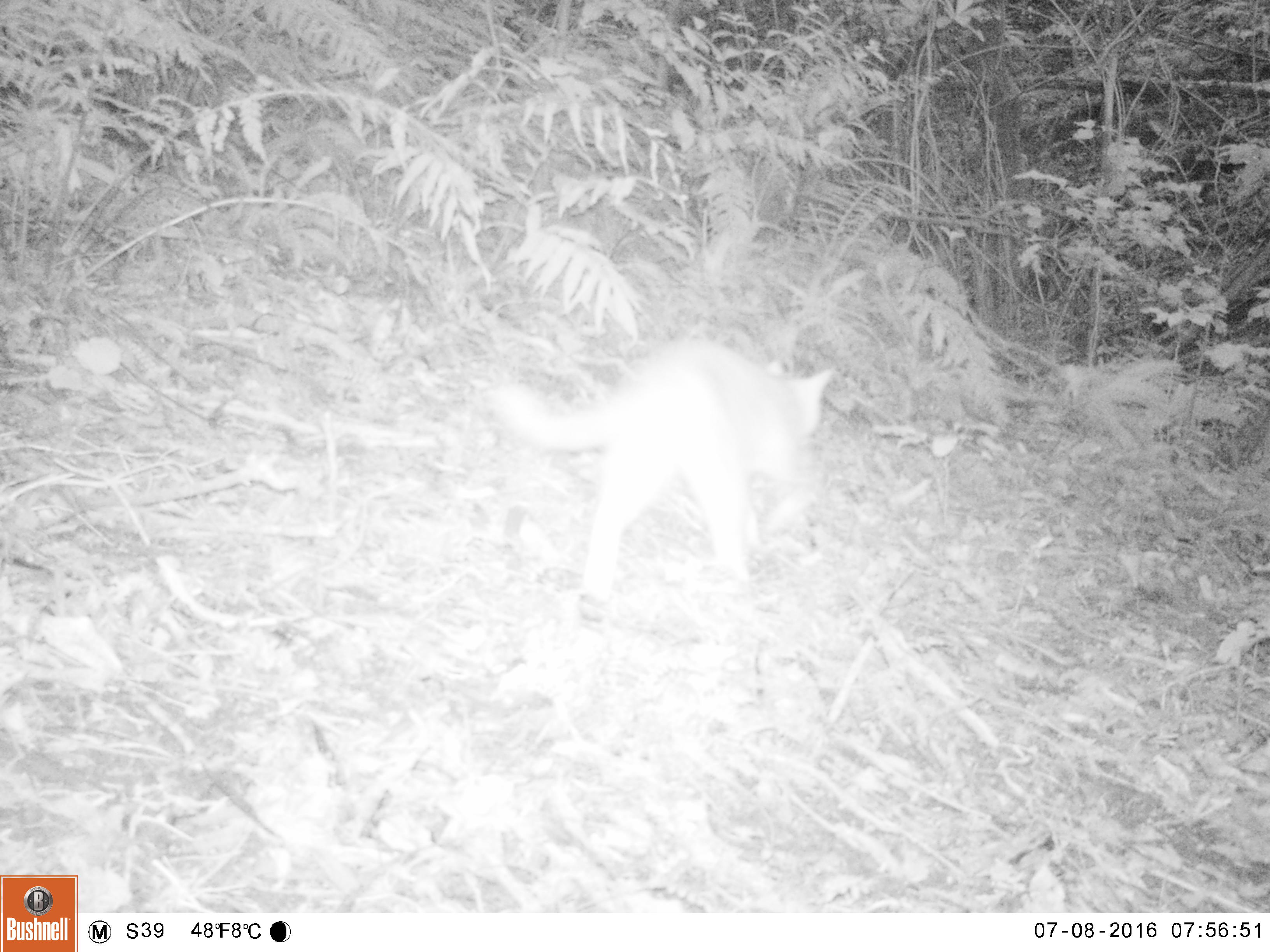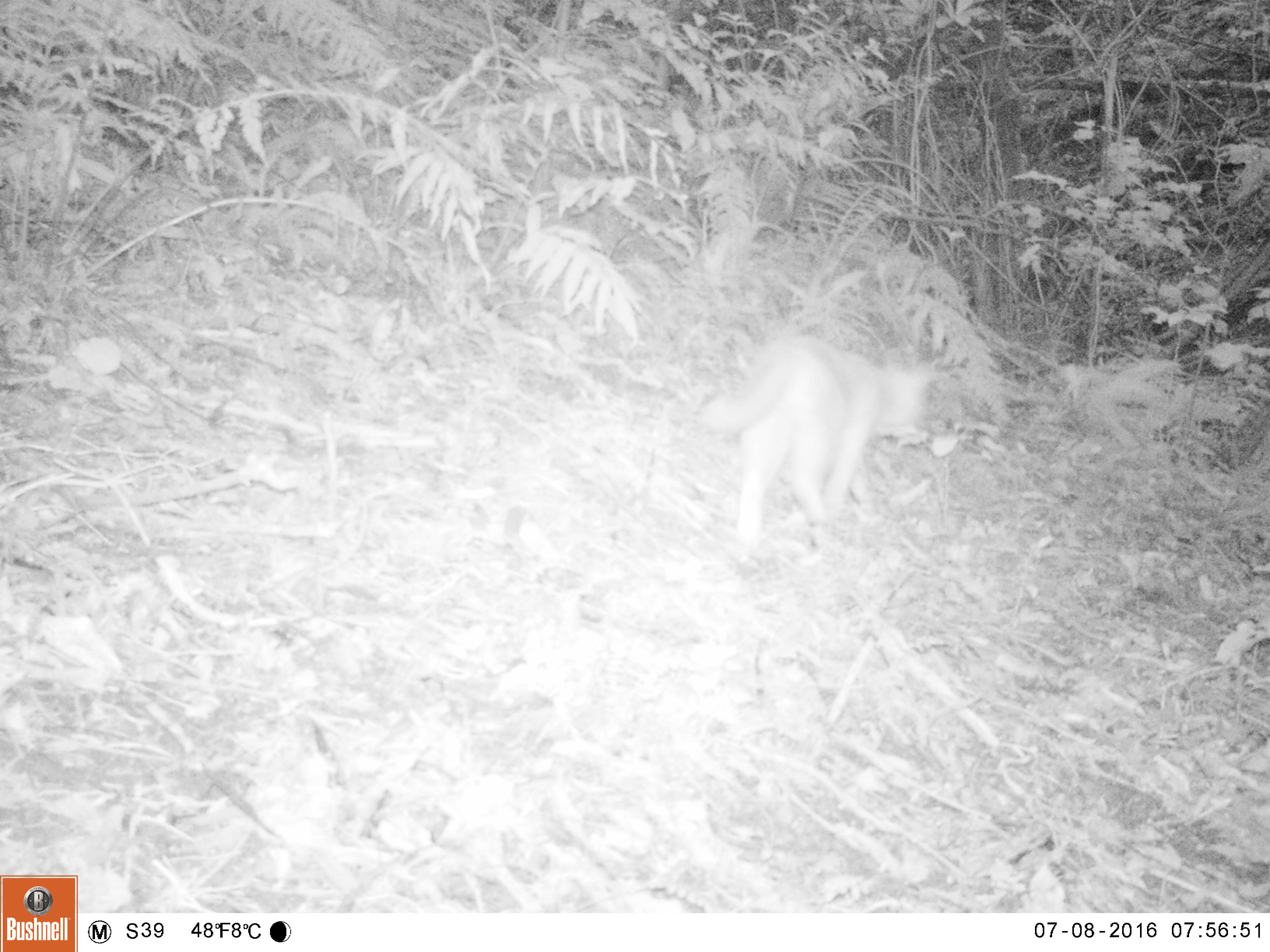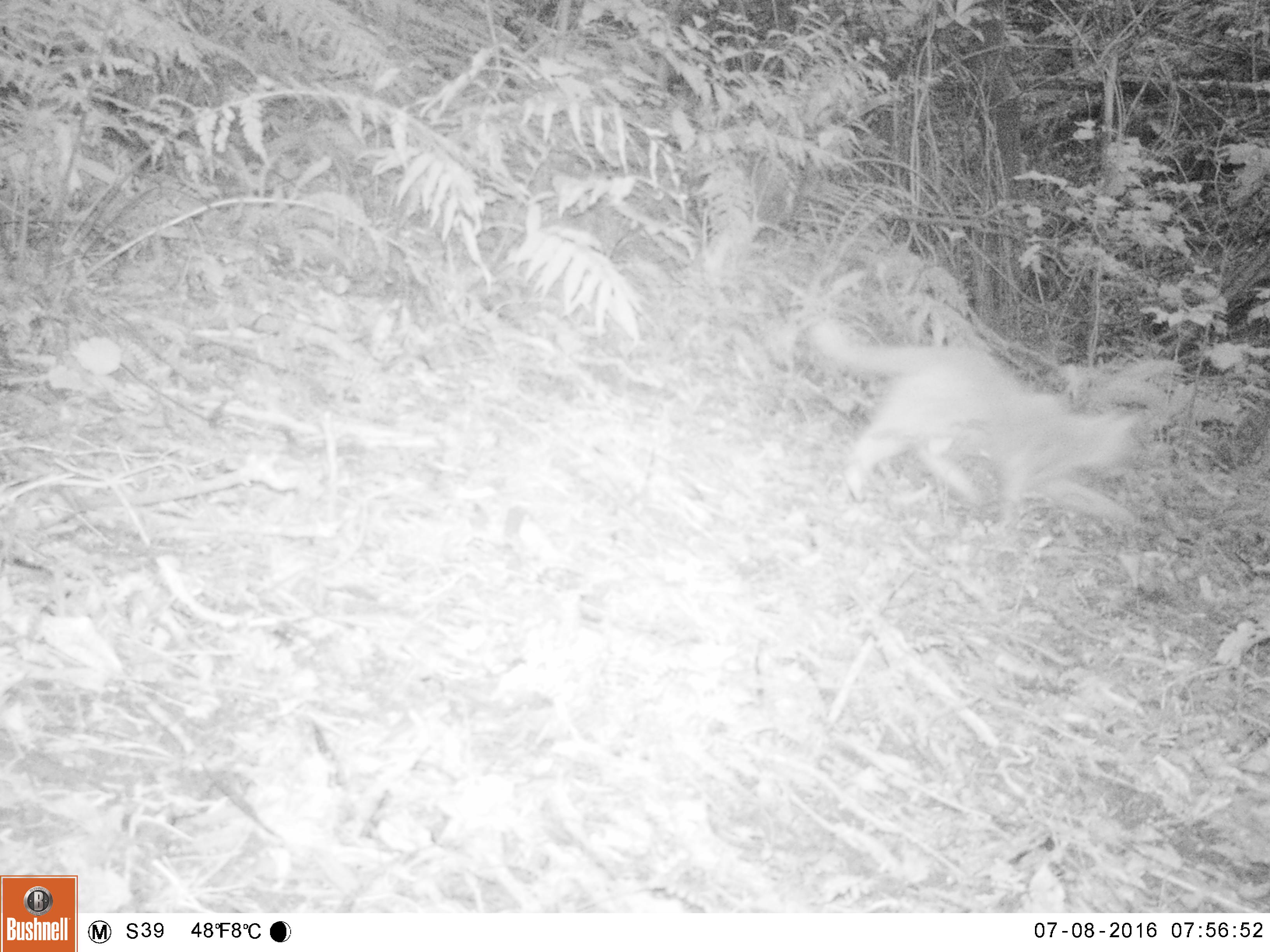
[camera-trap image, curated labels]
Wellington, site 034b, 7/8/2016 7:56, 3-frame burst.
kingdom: Animalia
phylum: Chordata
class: Mammalia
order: Carnivora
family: Felidae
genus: Felis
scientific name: Felis catus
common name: cat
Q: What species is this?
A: Cat (Felis catus).